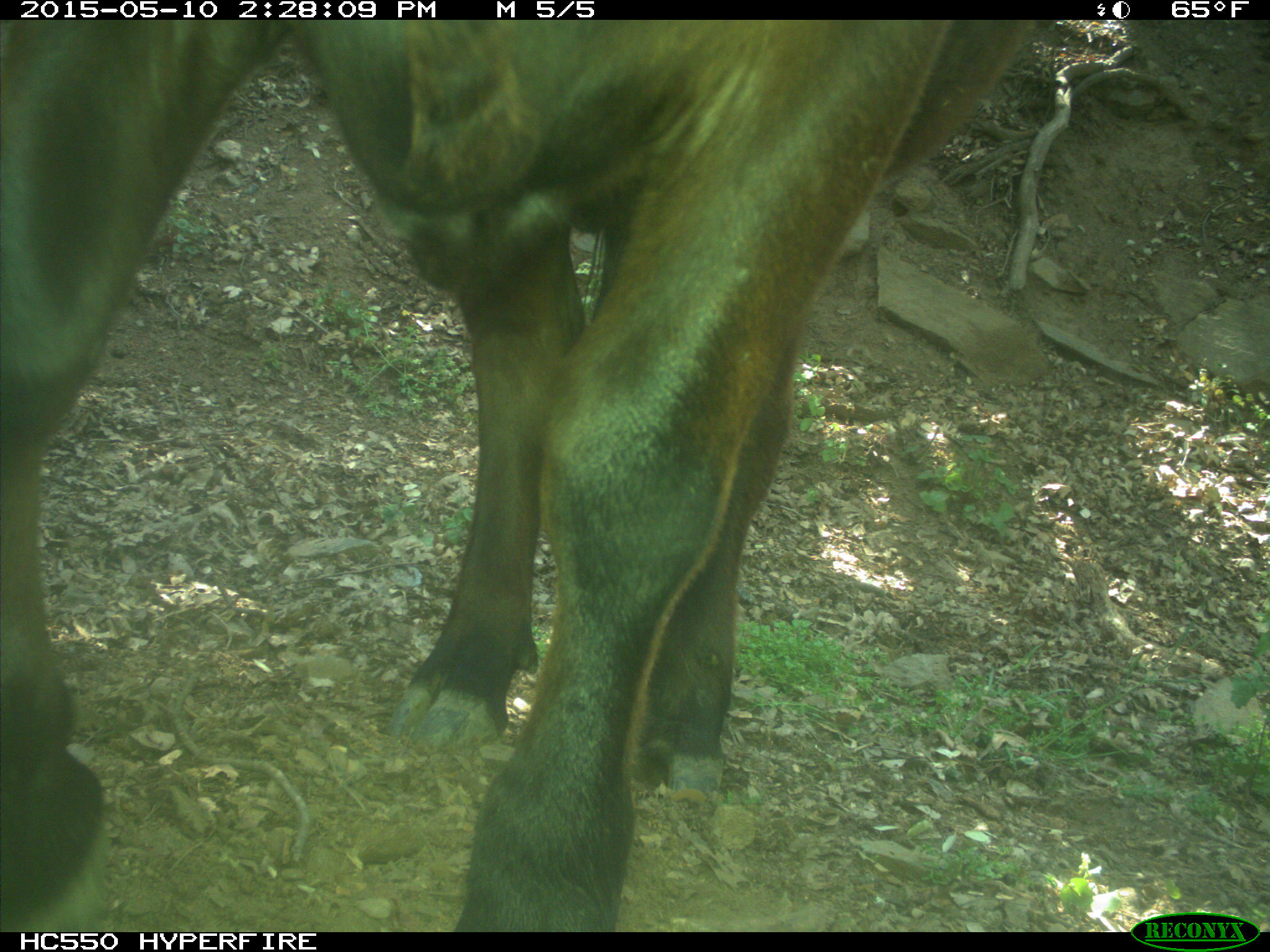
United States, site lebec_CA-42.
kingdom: Animalia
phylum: Chordata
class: Mammalia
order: Artiodactyla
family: Bovidae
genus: Bos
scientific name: Bos taurus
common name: domestic cow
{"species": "Bos taurus (domestic cow)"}